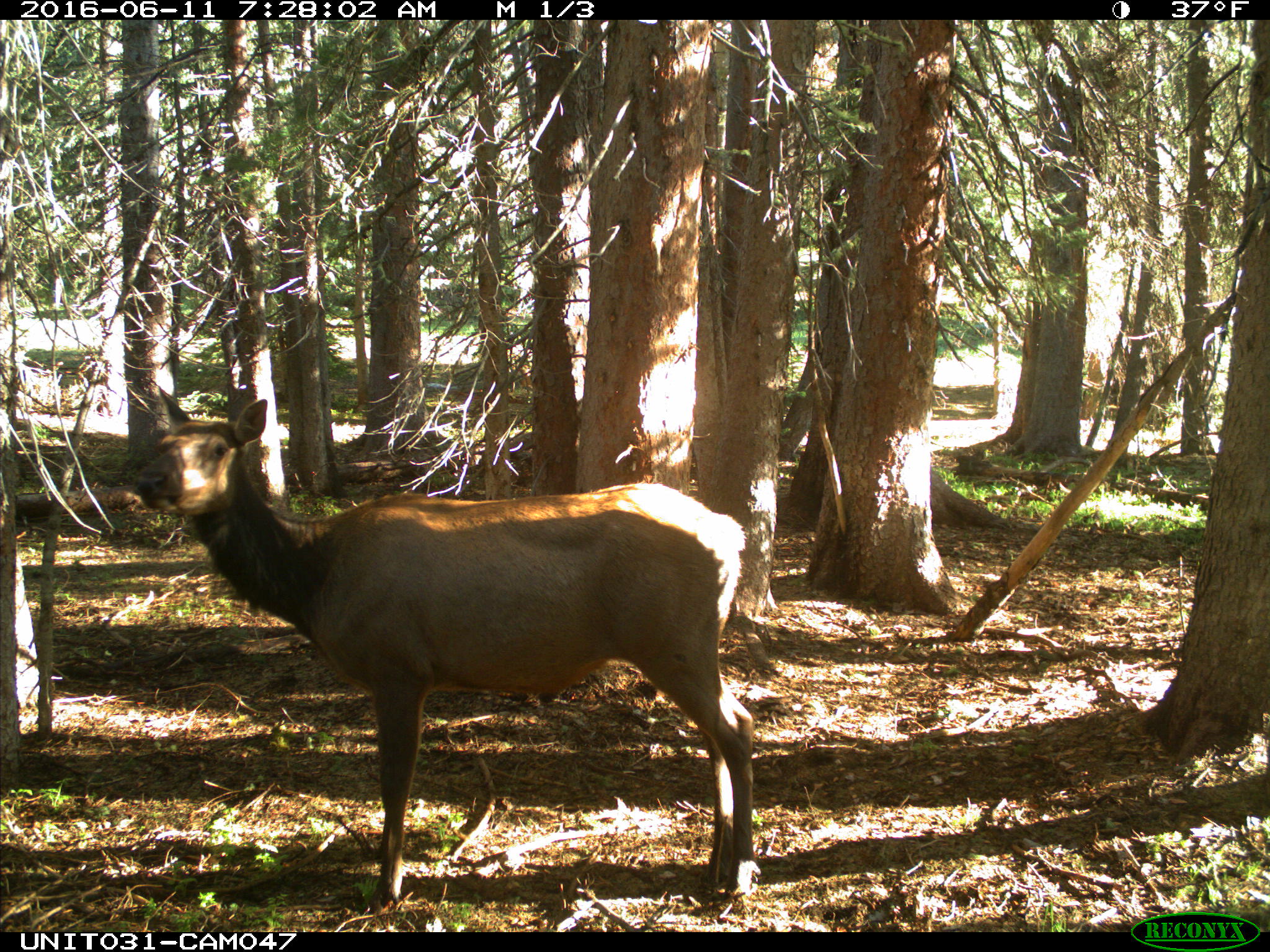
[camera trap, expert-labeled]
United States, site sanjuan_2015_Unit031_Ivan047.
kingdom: Animalia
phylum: Chordata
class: Mammalia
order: Artiodactyla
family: Cervidae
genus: Cervus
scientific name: Cervus elaphus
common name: red deer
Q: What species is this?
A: Cervus elaphus (red deer).